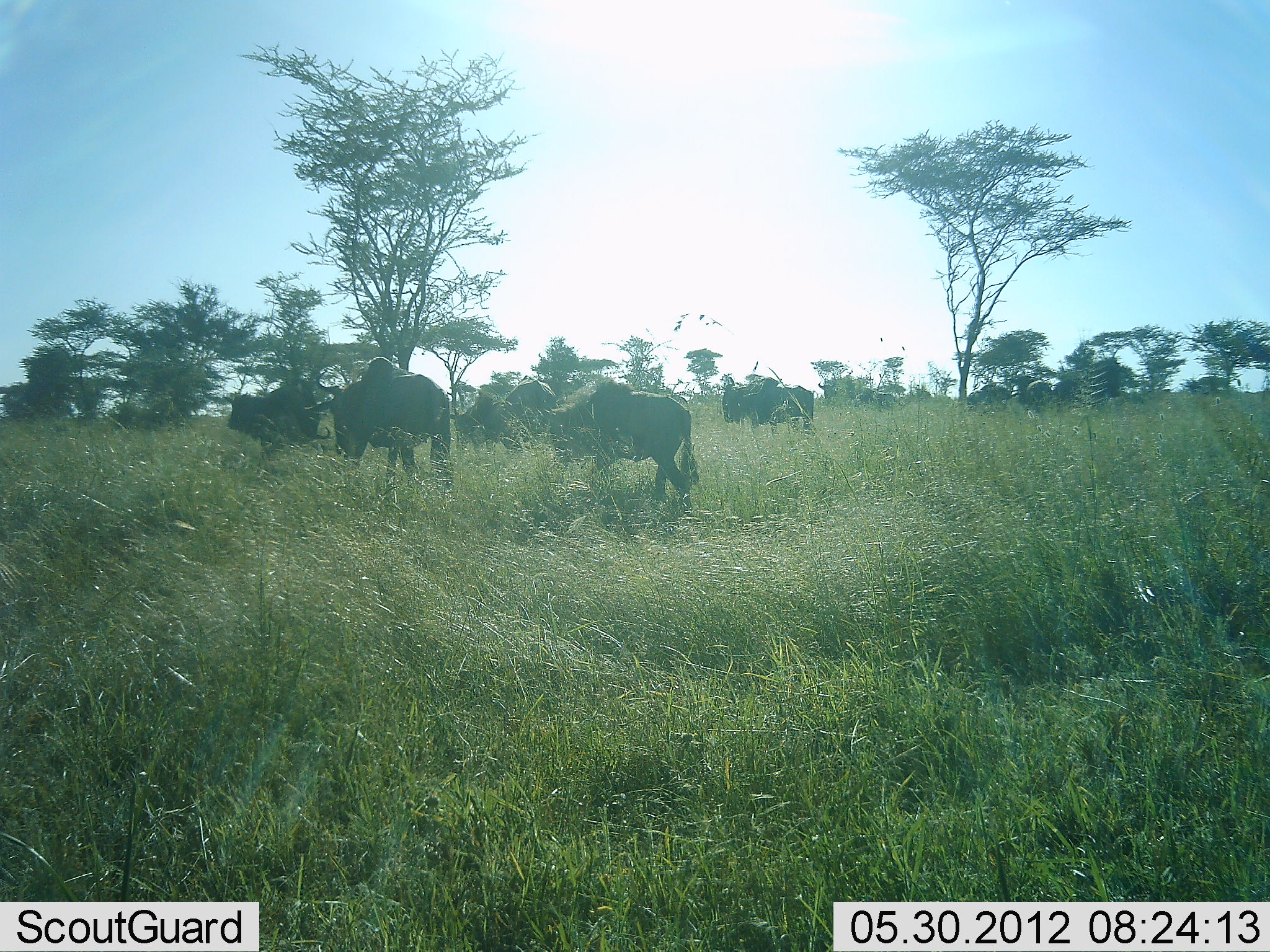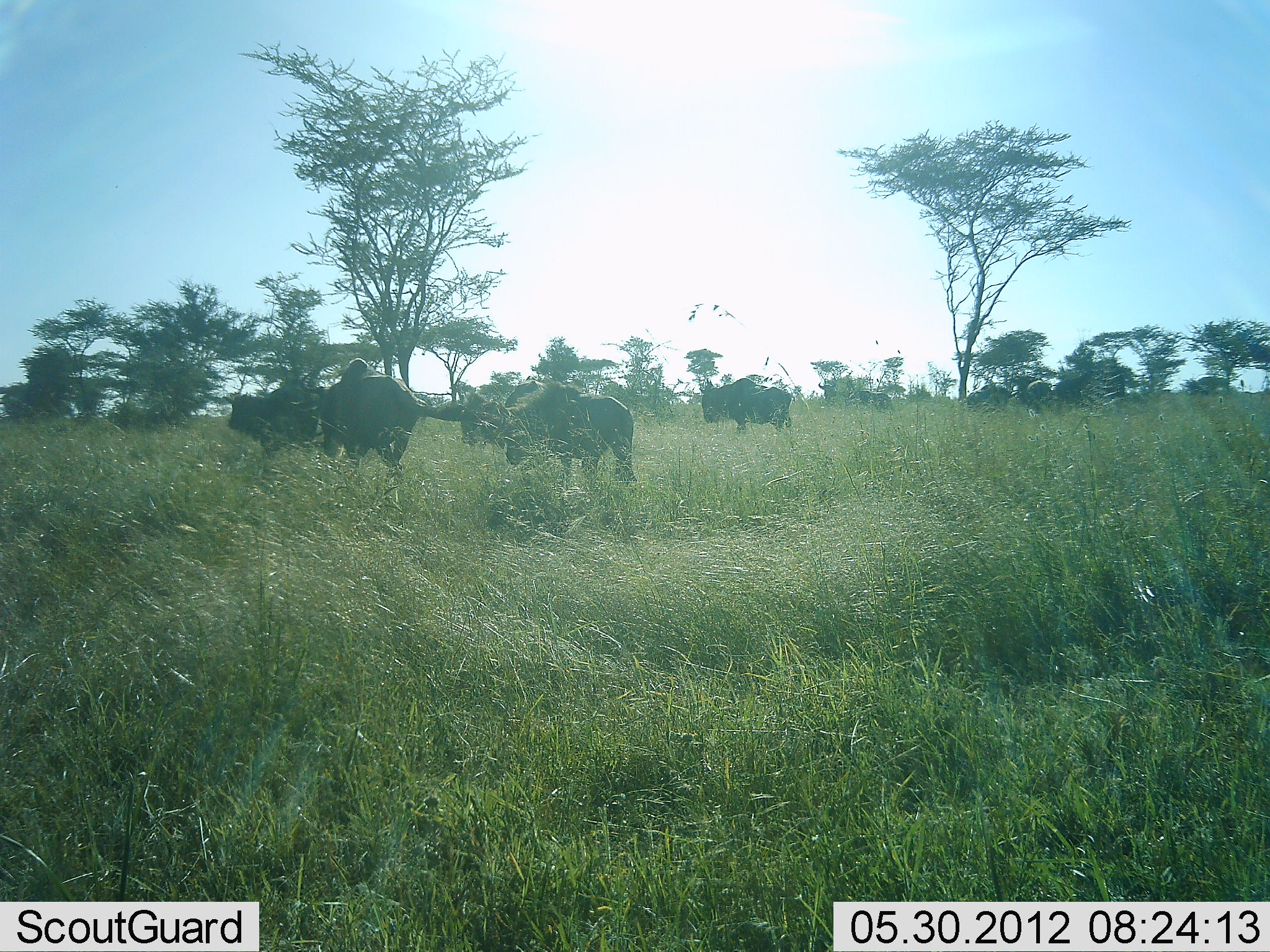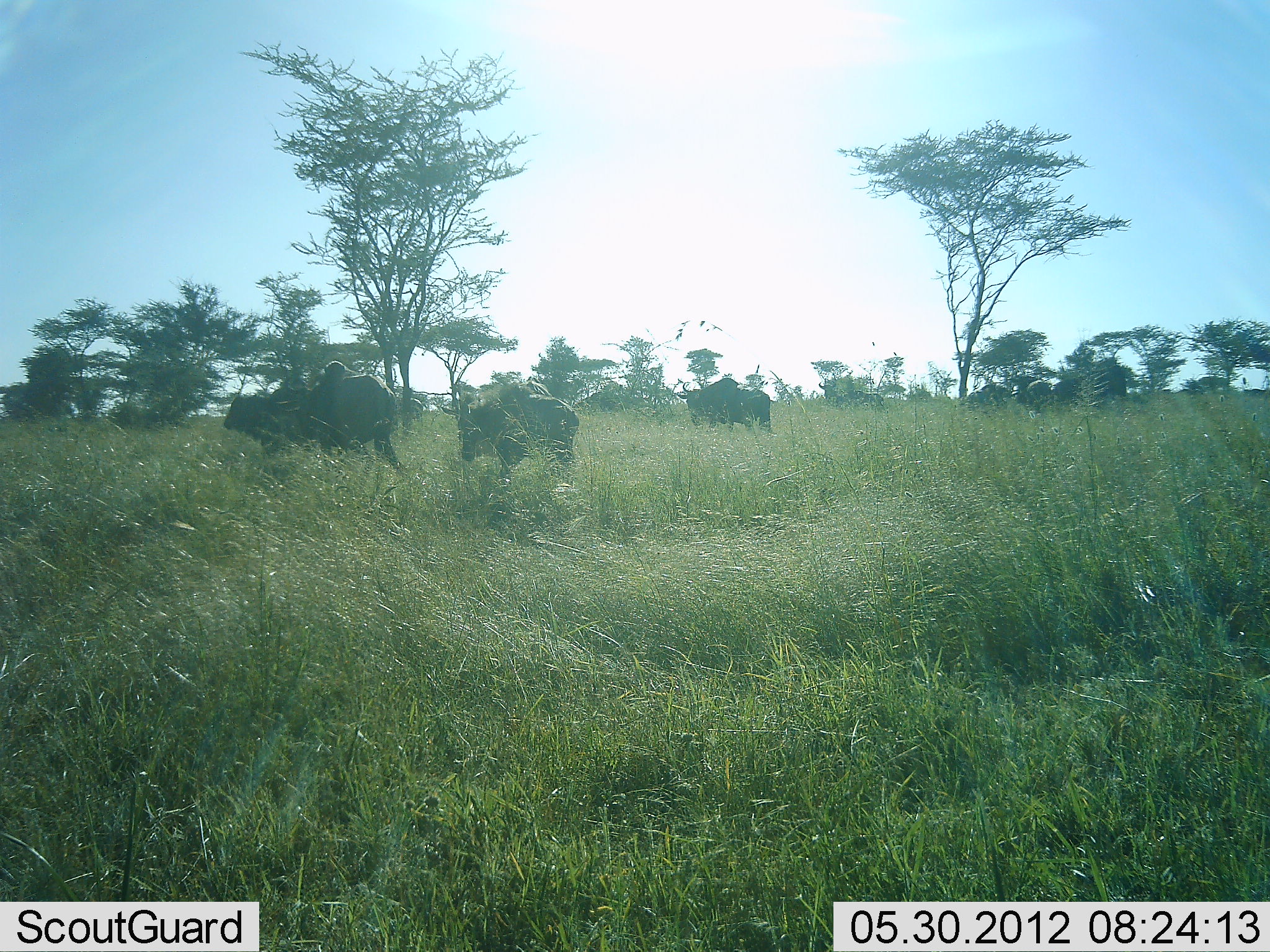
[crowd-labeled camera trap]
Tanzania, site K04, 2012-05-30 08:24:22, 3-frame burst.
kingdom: Animalia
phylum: Chordata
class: Mammalia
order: Artiodactyla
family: Bovidae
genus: Connochaetes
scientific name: Connochaetes taurinus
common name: blue wildebeest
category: wildebeest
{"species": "wildebeest (blue wildebeest) (Connochaetes taurinus)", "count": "7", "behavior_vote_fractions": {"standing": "60%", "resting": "0%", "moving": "70%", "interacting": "0%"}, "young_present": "0%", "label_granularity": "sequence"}